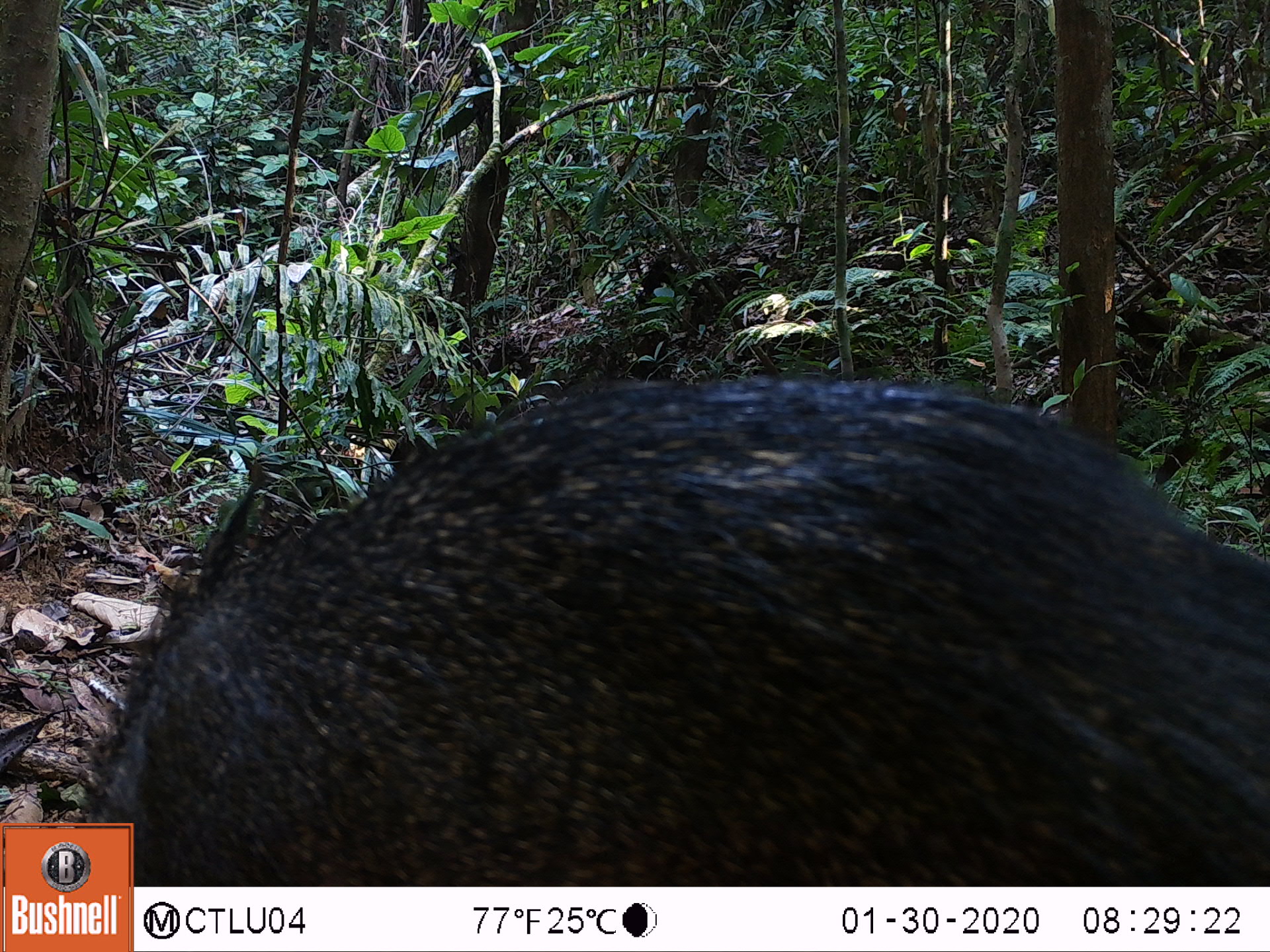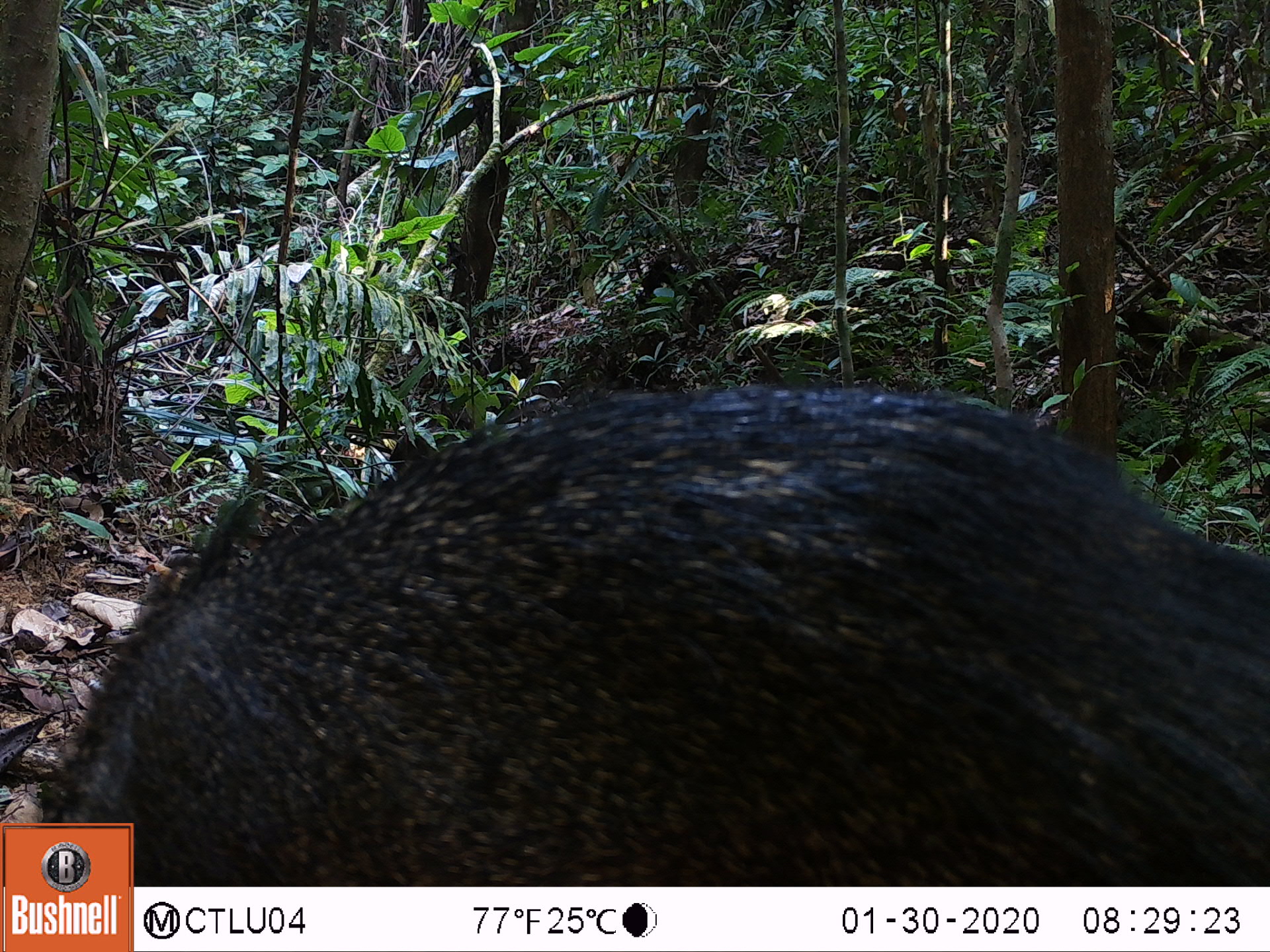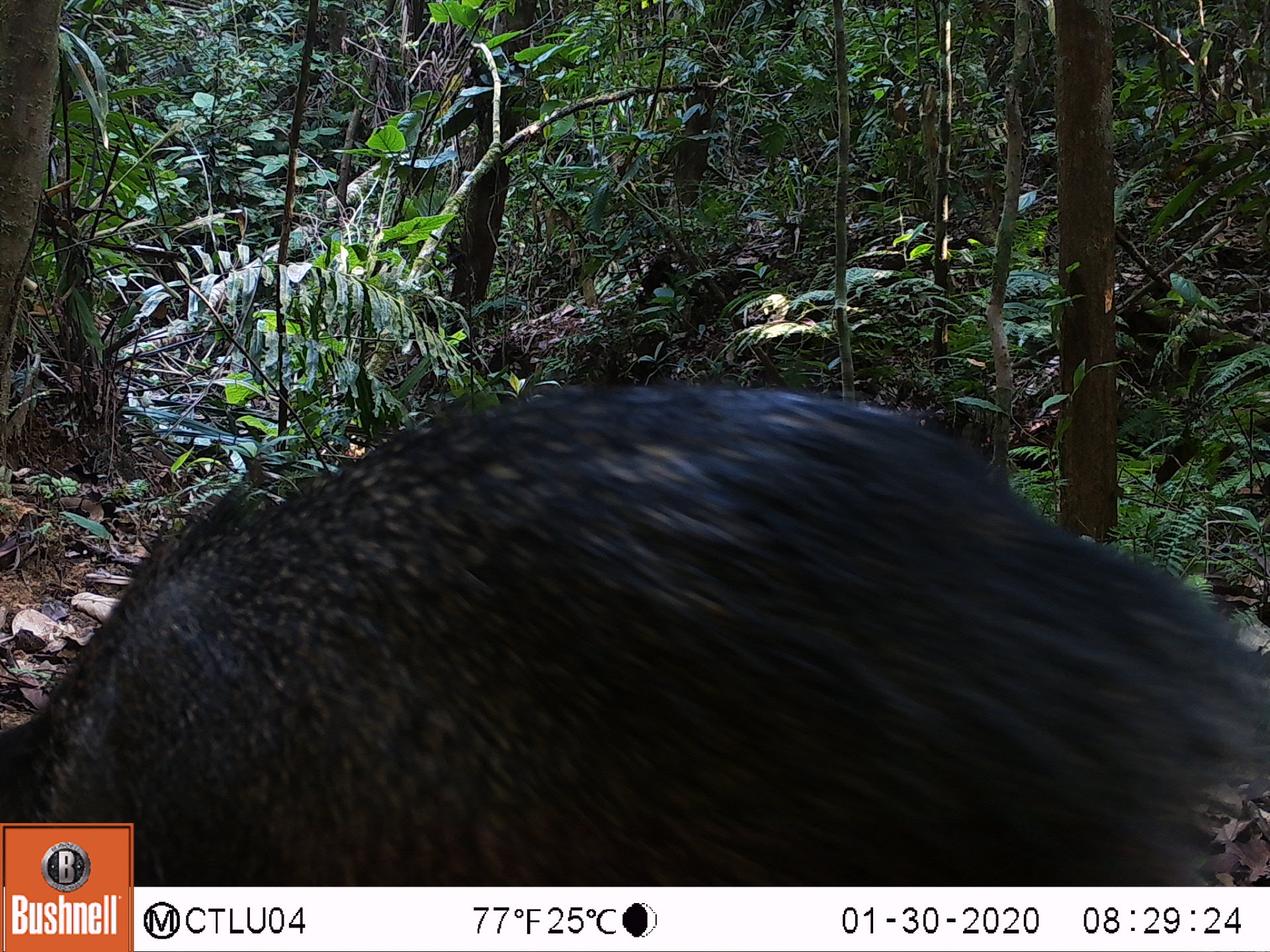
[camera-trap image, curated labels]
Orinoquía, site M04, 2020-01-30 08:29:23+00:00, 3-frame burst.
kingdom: Animalia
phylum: Chordata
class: Mammalia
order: Artiodactyla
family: Tayassuidae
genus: Pecari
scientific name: Pecari tajacu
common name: collared peccary